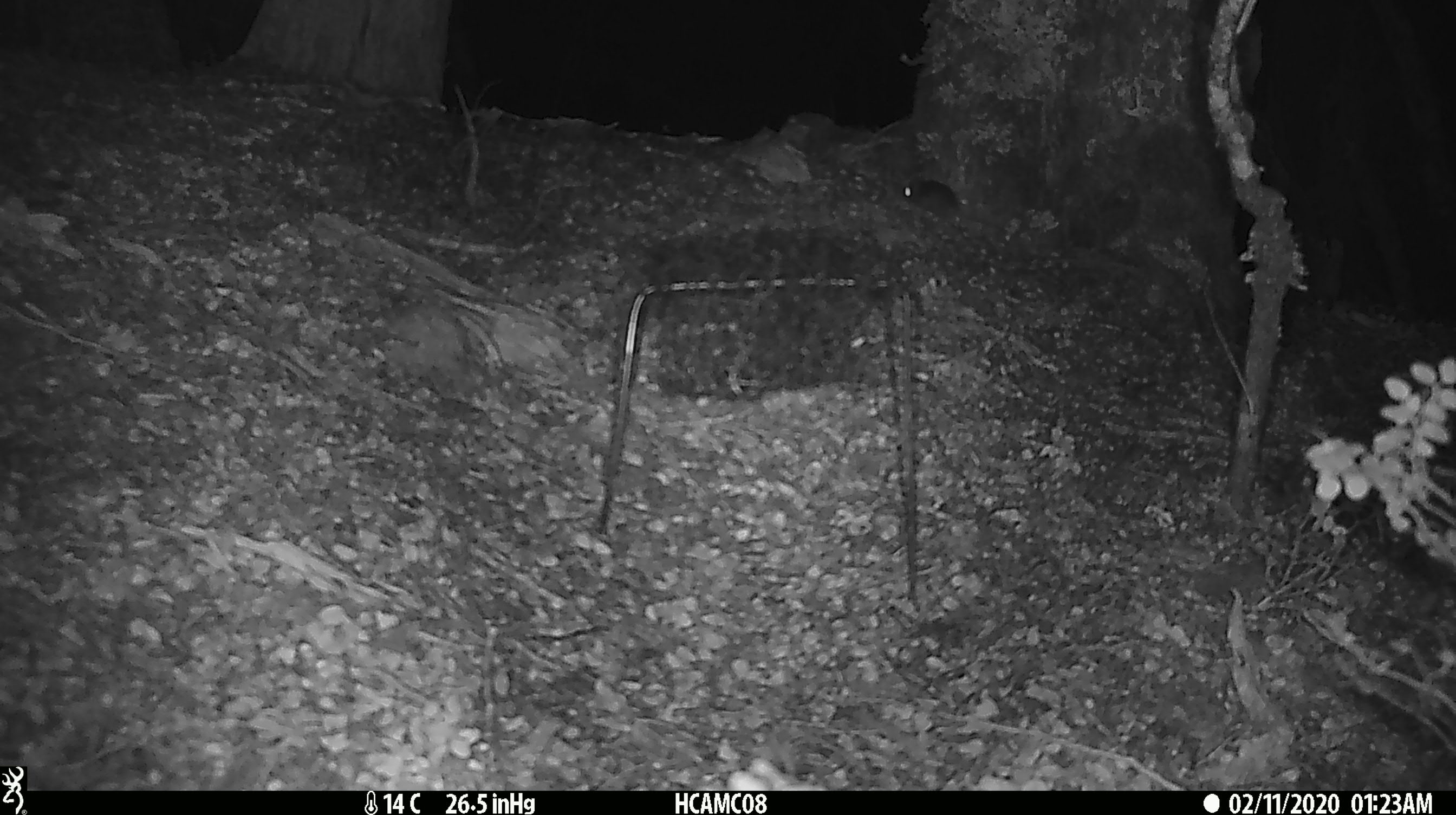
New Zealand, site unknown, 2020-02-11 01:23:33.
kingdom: Animalia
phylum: Chordata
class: Mammalia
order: Rodentia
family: Muridae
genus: Mus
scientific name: Mus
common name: mouse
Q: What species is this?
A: Mouse (Mus).